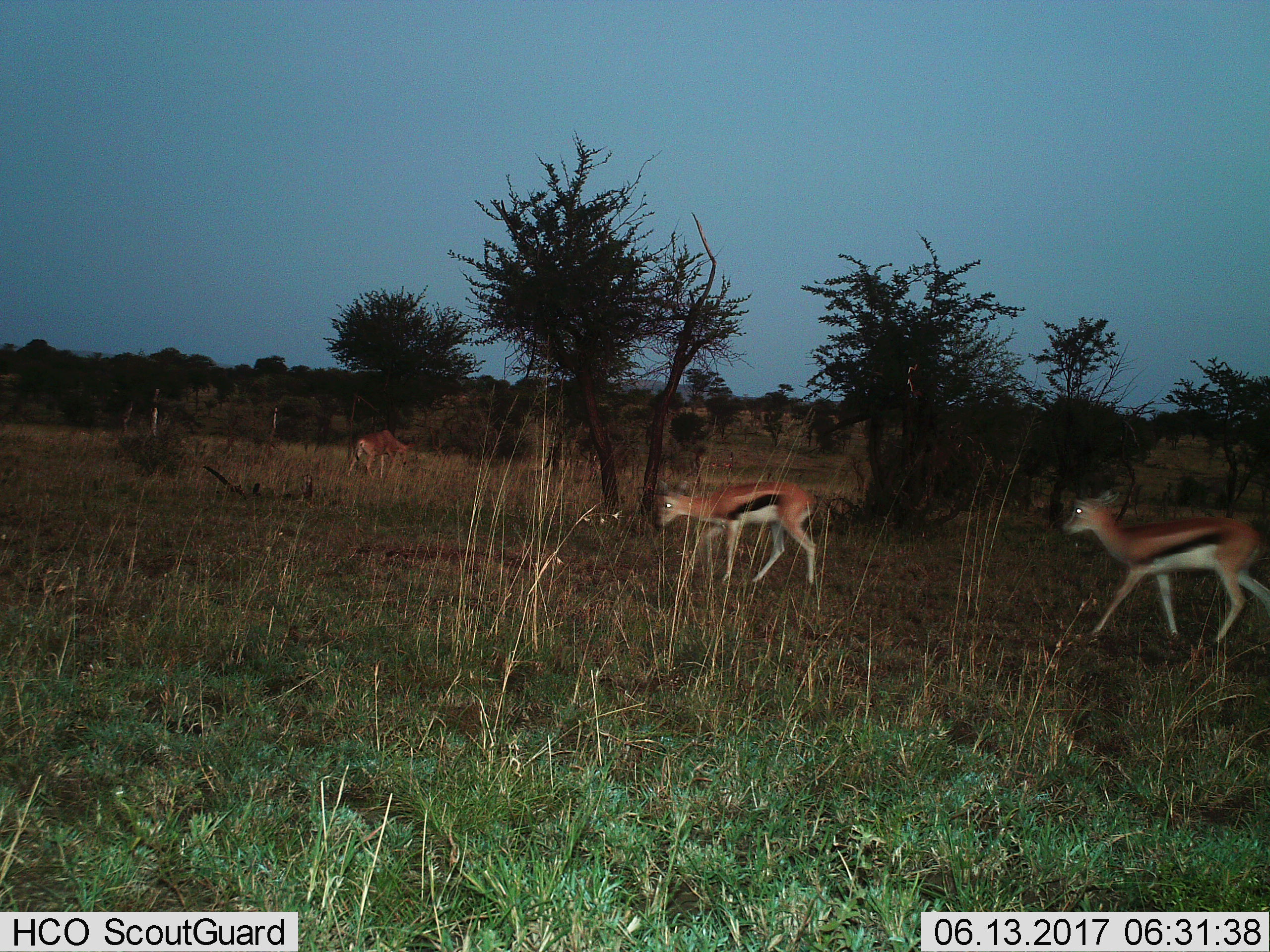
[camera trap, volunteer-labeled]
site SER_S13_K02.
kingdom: Animalia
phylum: Chordata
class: Mammalia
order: Artiodactyla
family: Bovidae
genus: Eudorcas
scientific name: Eudorcas thomsonii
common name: thomson's gazelle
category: gazellethomsons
Gazellethomsons (thomson's gazelle) (Eudorcas thomsonii), count 3. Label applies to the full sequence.